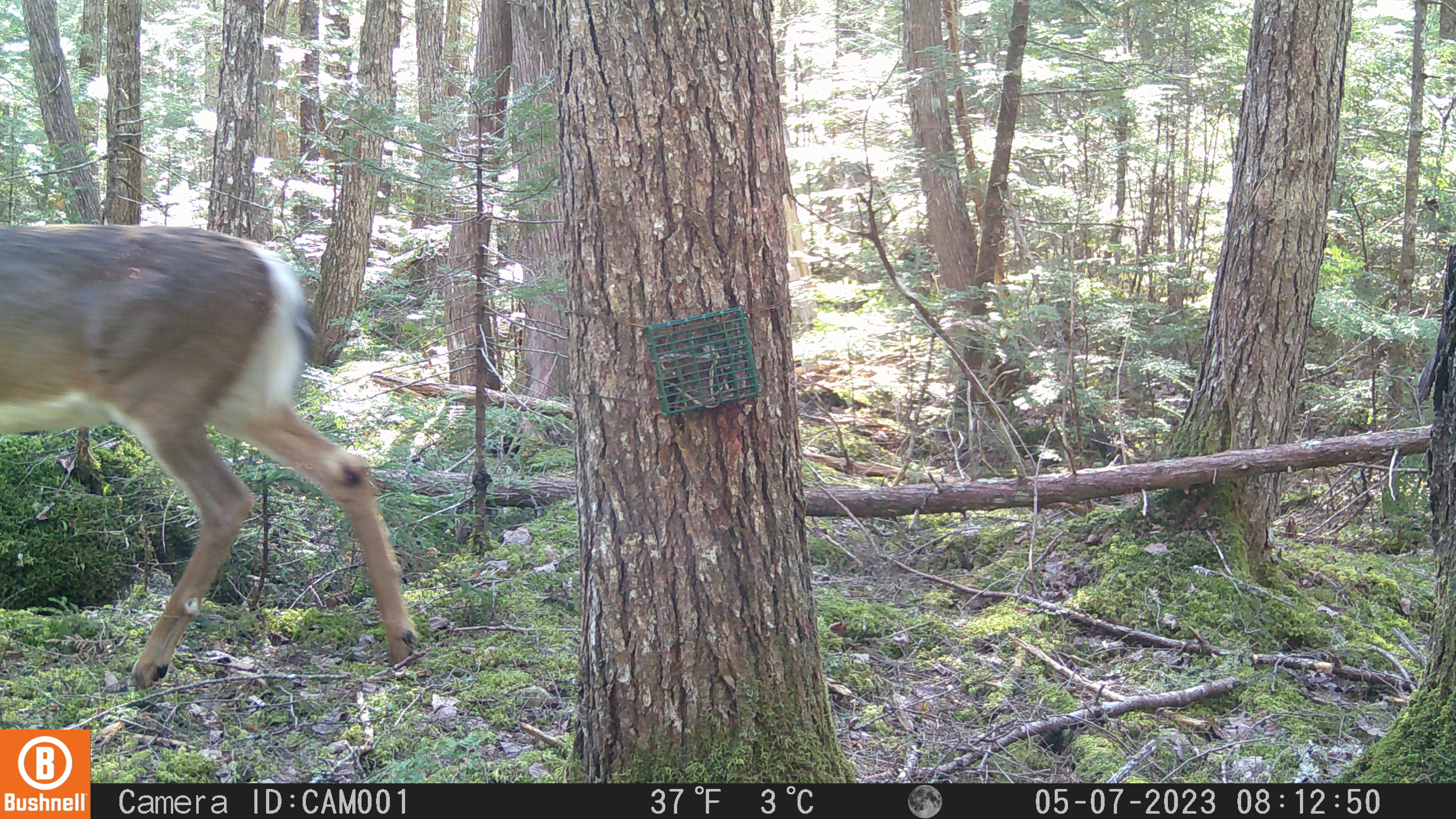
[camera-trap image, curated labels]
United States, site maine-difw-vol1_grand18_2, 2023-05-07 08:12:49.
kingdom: Animalia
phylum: Chordata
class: Mammalia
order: Artiodactyla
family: Cervidae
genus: Odocoileus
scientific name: Odocoileus virginianus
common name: white-tailed deer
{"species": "white-tailed deer (Odocoileus virginianus)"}